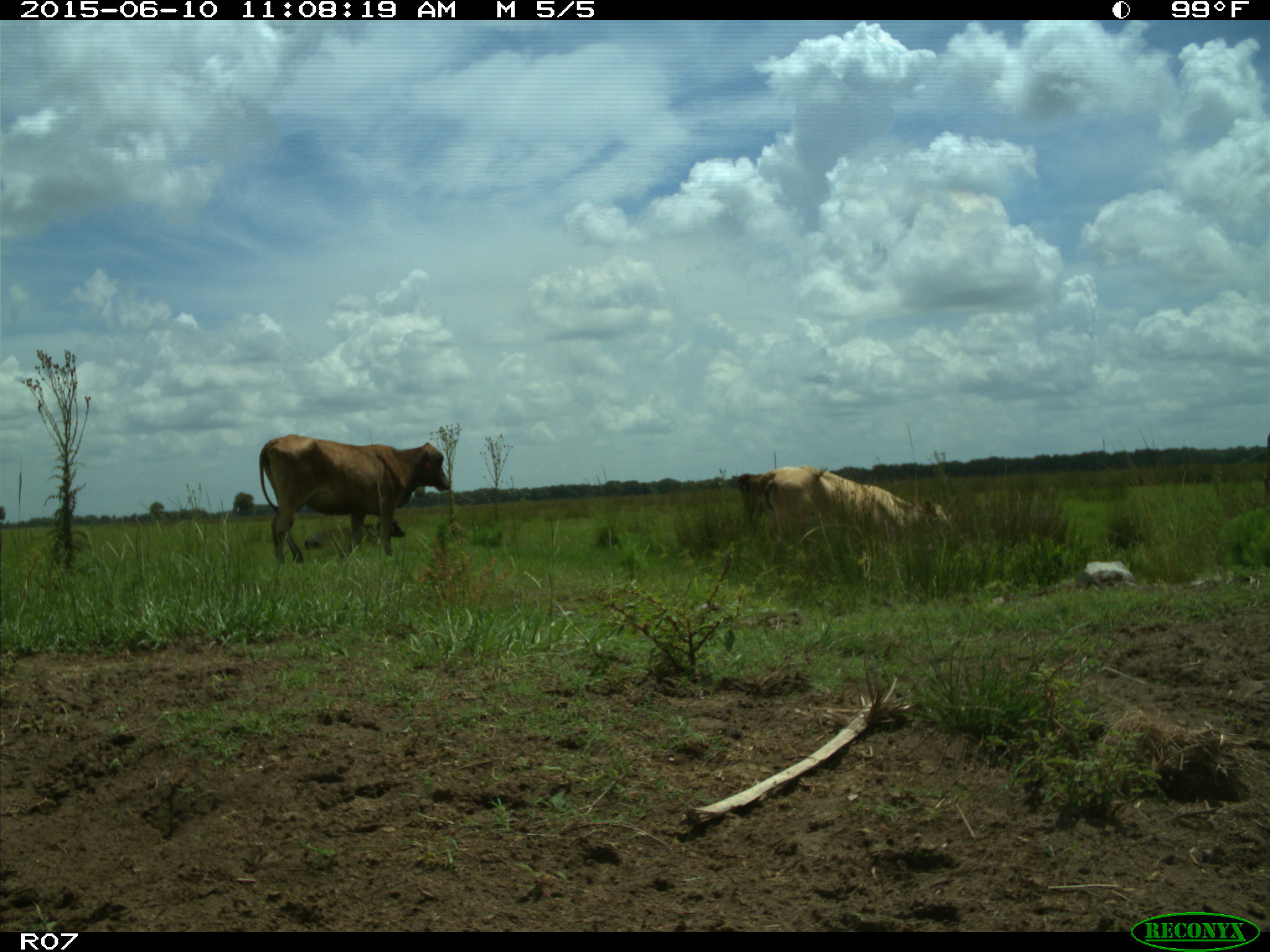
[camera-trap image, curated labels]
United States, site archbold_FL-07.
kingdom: Animalia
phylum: Chordata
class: Mammalia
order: Artiodactyla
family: Bovidae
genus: Bos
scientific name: Bos taurus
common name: domestic cow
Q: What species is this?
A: Bos taurus (domestic cow).